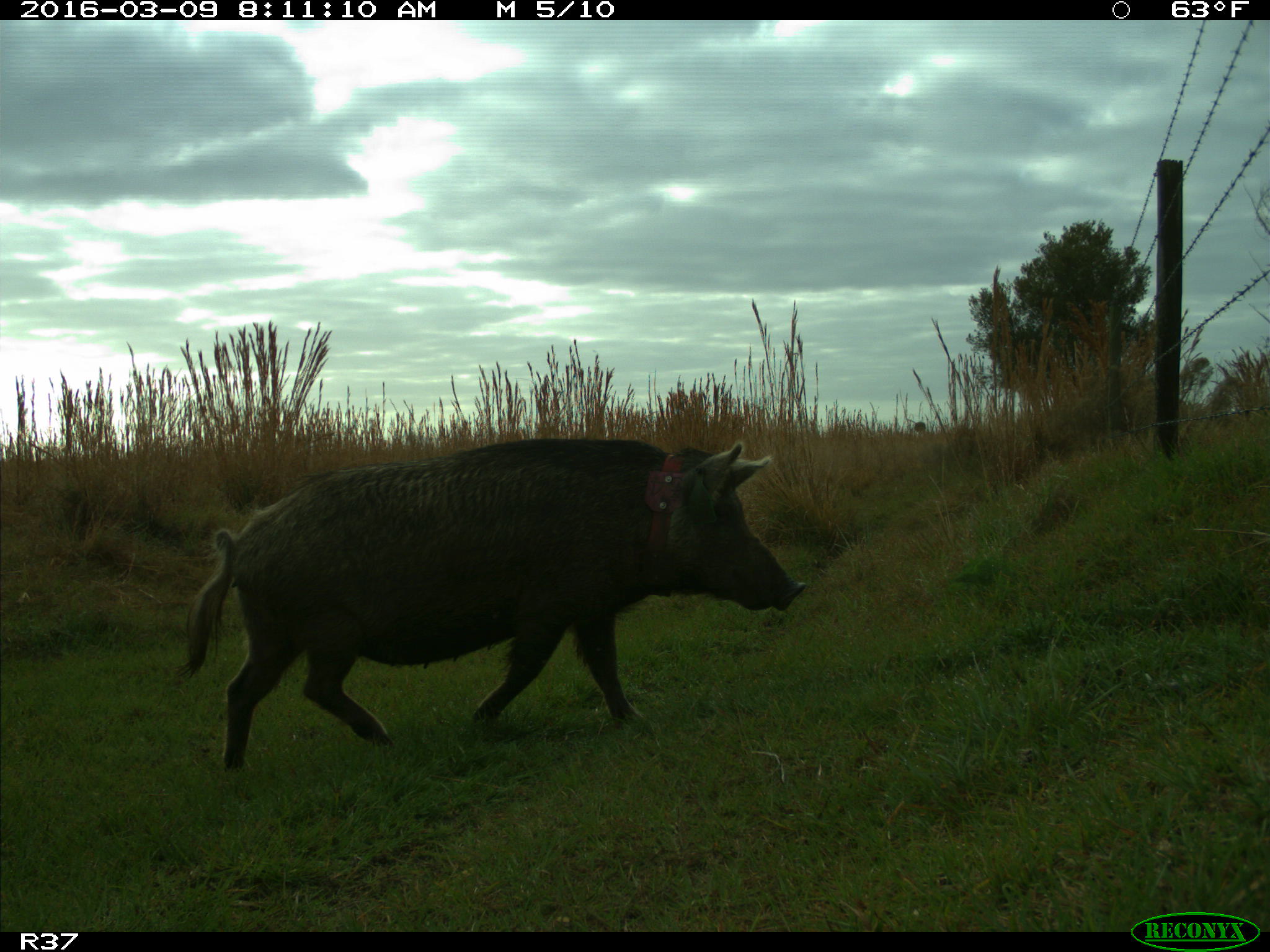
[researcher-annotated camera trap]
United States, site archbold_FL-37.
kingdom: Animalia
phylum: Chordata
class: Mammalia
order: Artiodactyla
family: Suidae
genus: Sus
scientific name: Sus scrofa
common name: wild boar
Sus scrofa (wild boar).